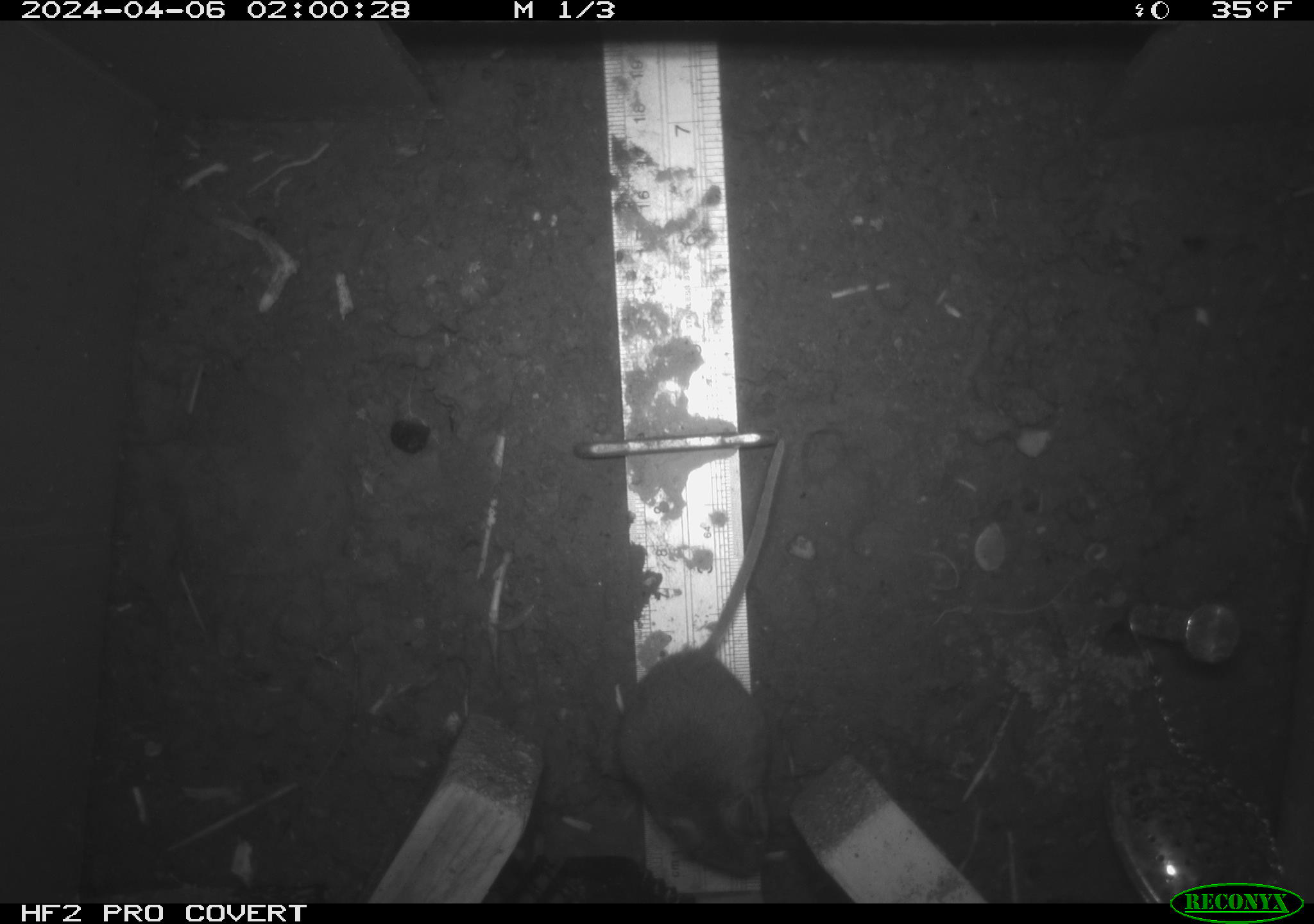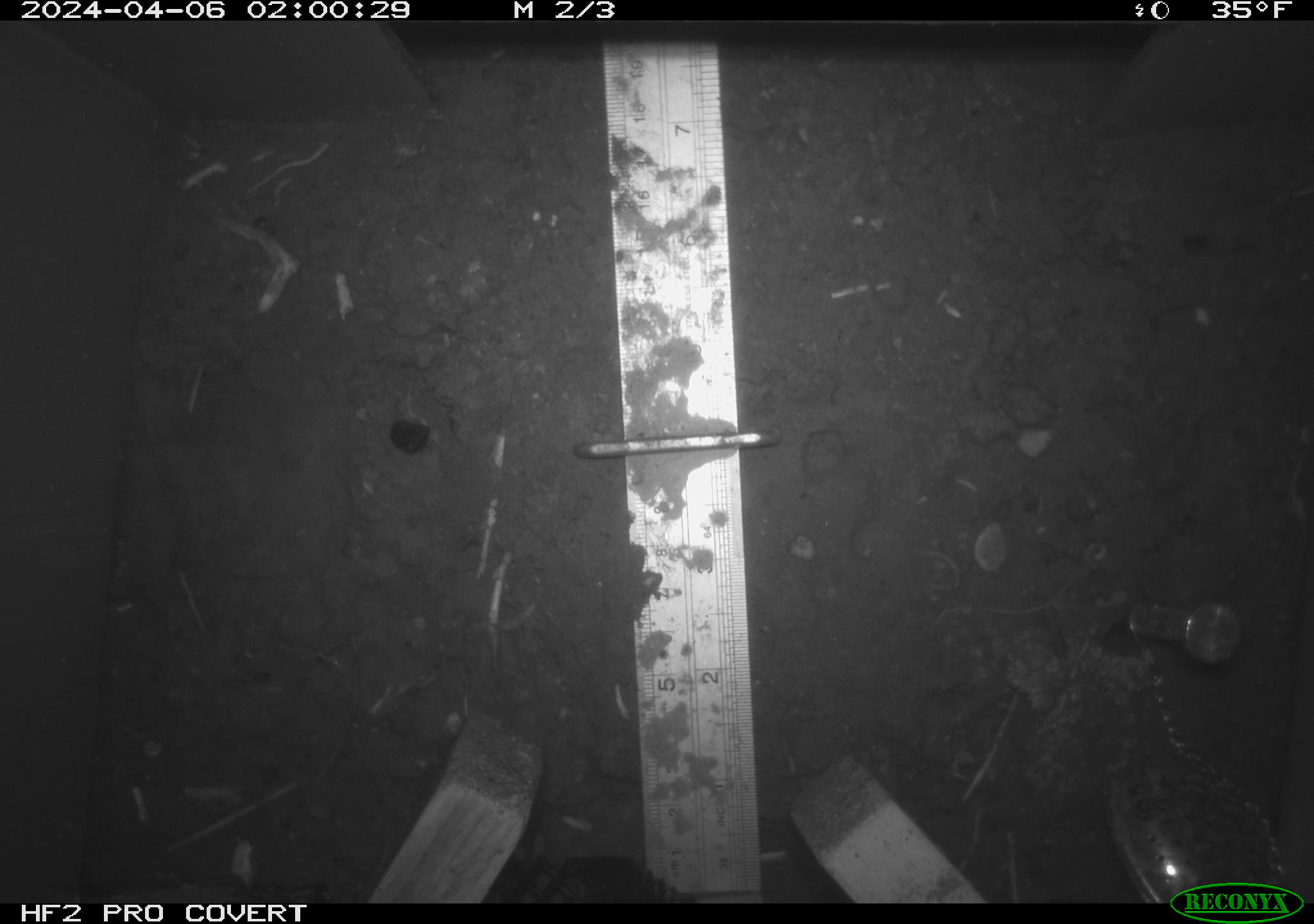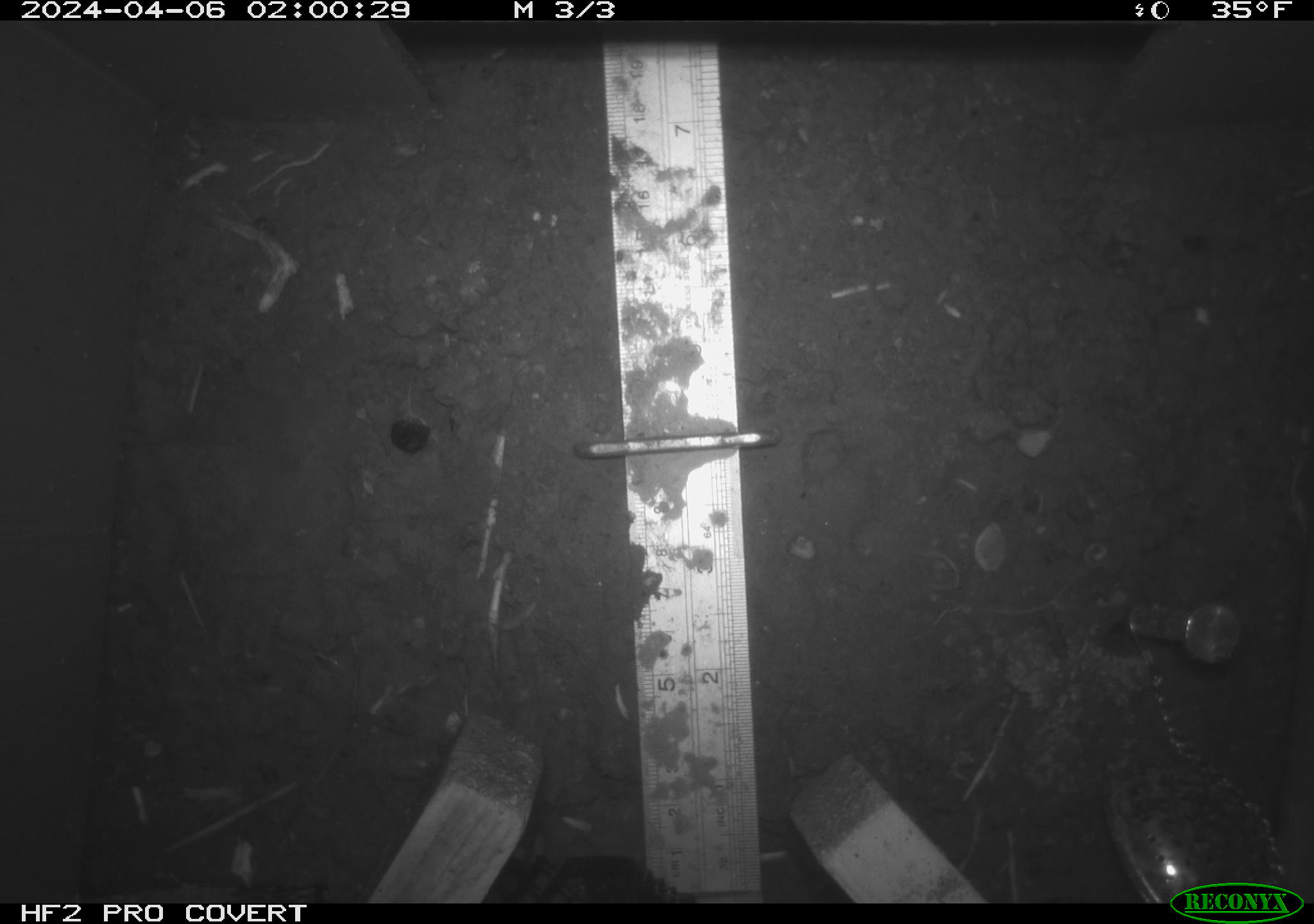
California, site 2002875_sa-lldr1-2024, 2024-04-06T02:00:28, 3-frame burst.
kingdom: Animalia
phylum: Chordata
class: Mammalia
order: Rodentia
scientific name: Rodentia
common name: mouse species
Mouse species (Rodentia).